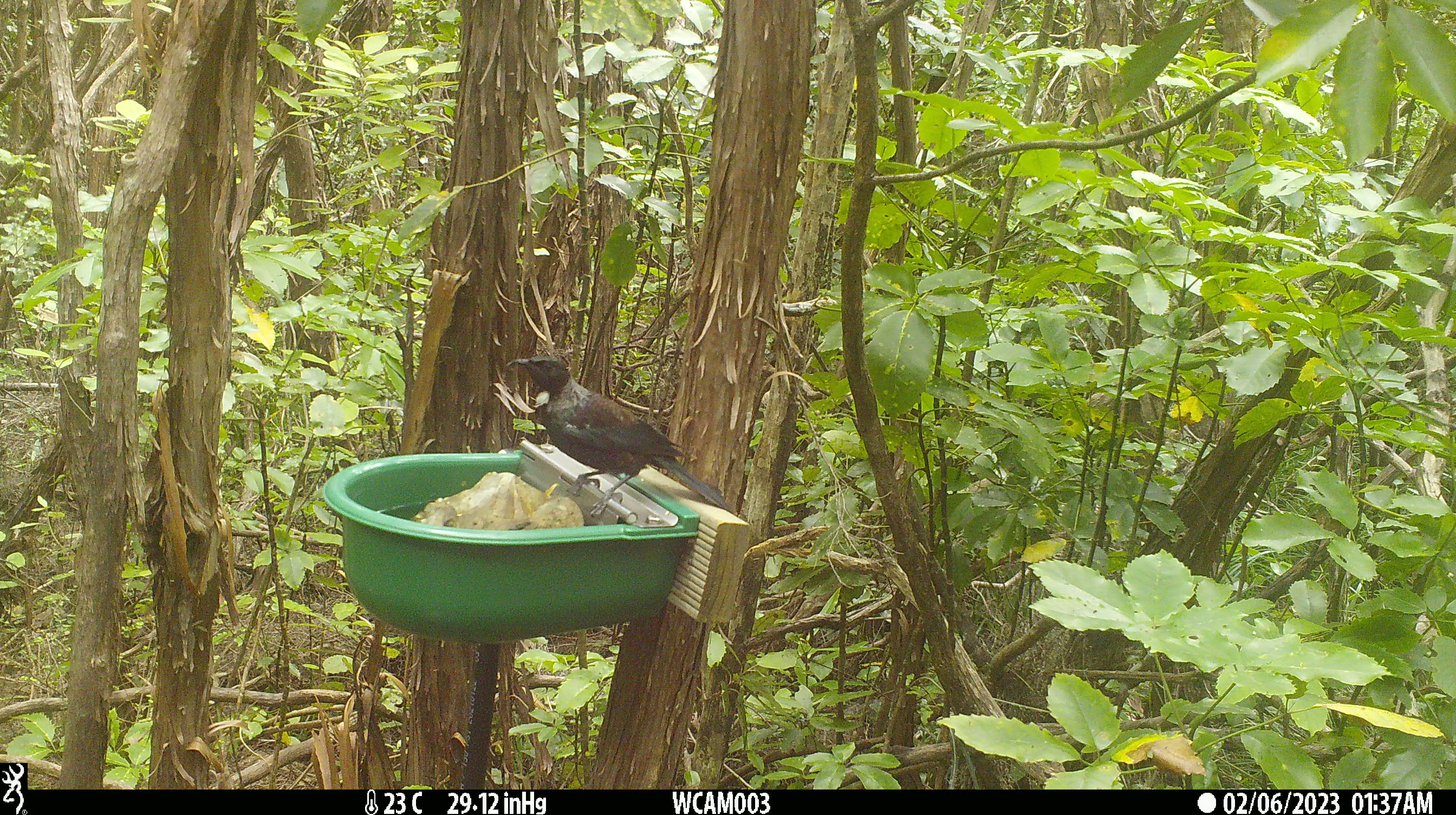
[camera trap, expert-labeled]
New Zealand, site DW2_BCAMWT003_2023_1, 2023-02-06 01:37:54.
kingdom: Animalia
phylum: Chordata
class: Aves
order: Passeriformes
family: Meliphagidae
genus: Prosthemadera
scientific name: Prosthemadera novaeseelandiae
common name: tui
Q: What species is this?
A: Tui (Prosthemadera novaeseelandiae).